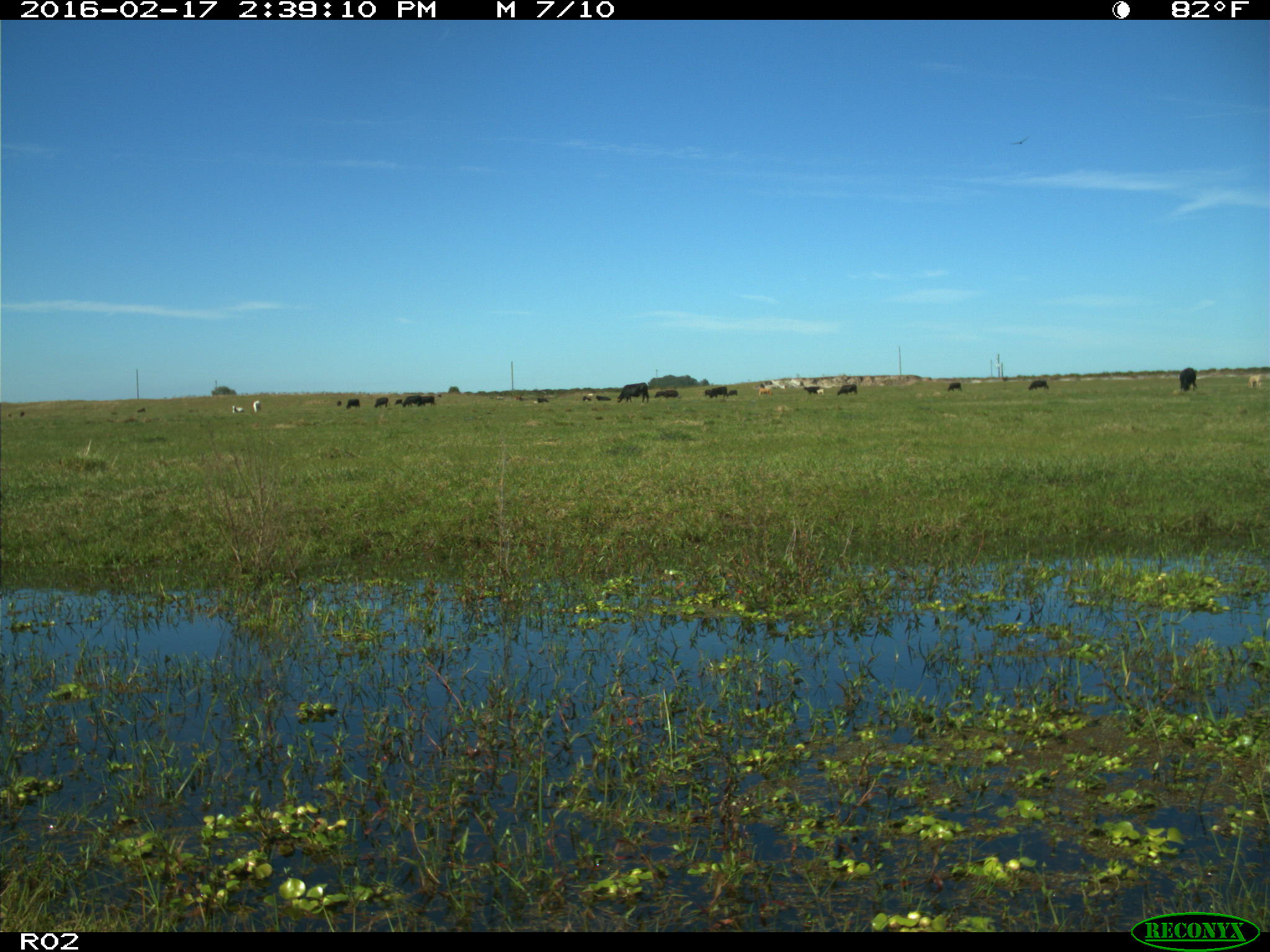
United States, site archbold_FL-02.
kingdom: Animalia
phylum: Chordata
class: Mammalia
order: Artiodactyla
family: Bovidae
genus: Bos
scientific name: Bos taurus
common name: domestic cow